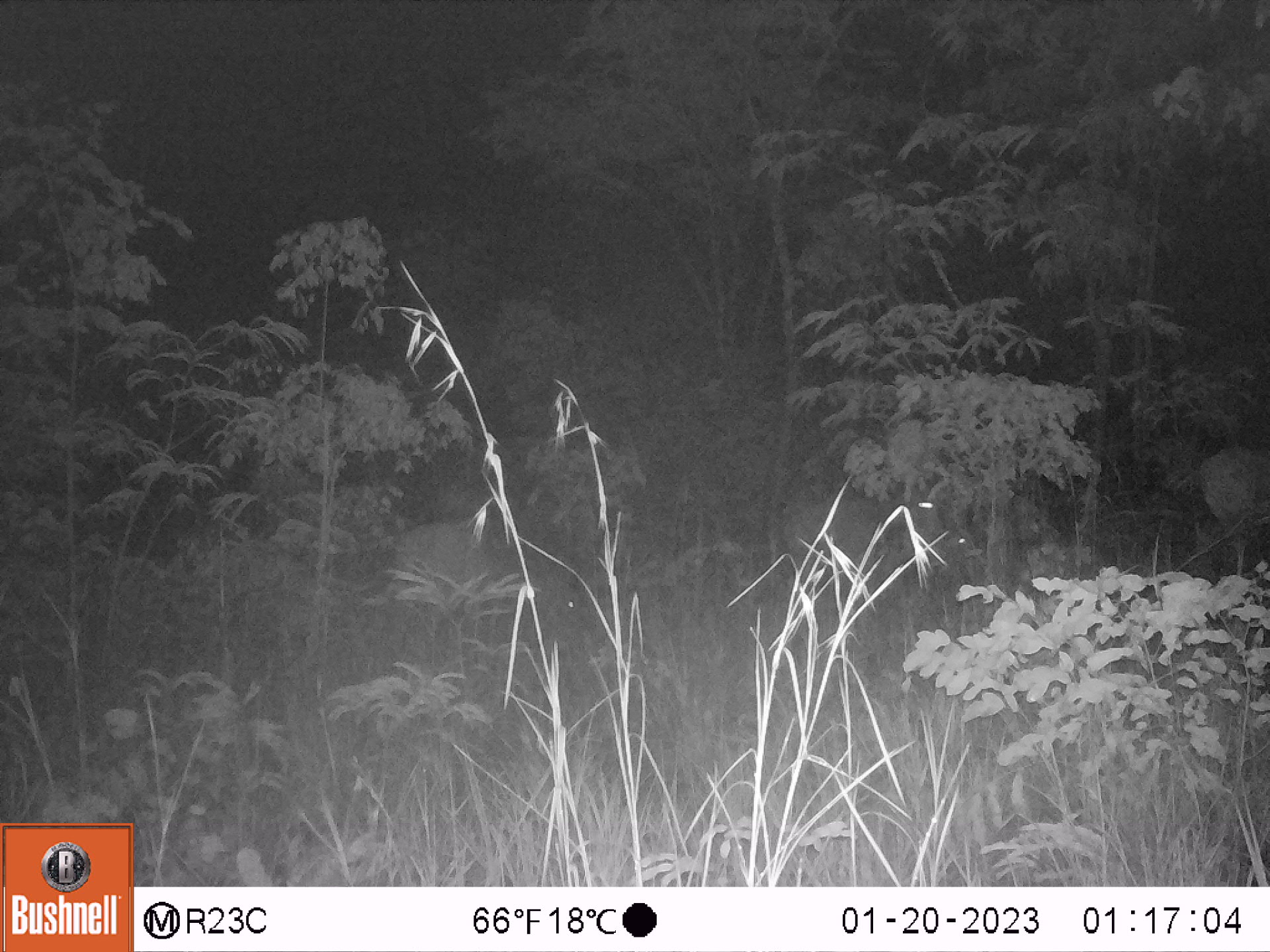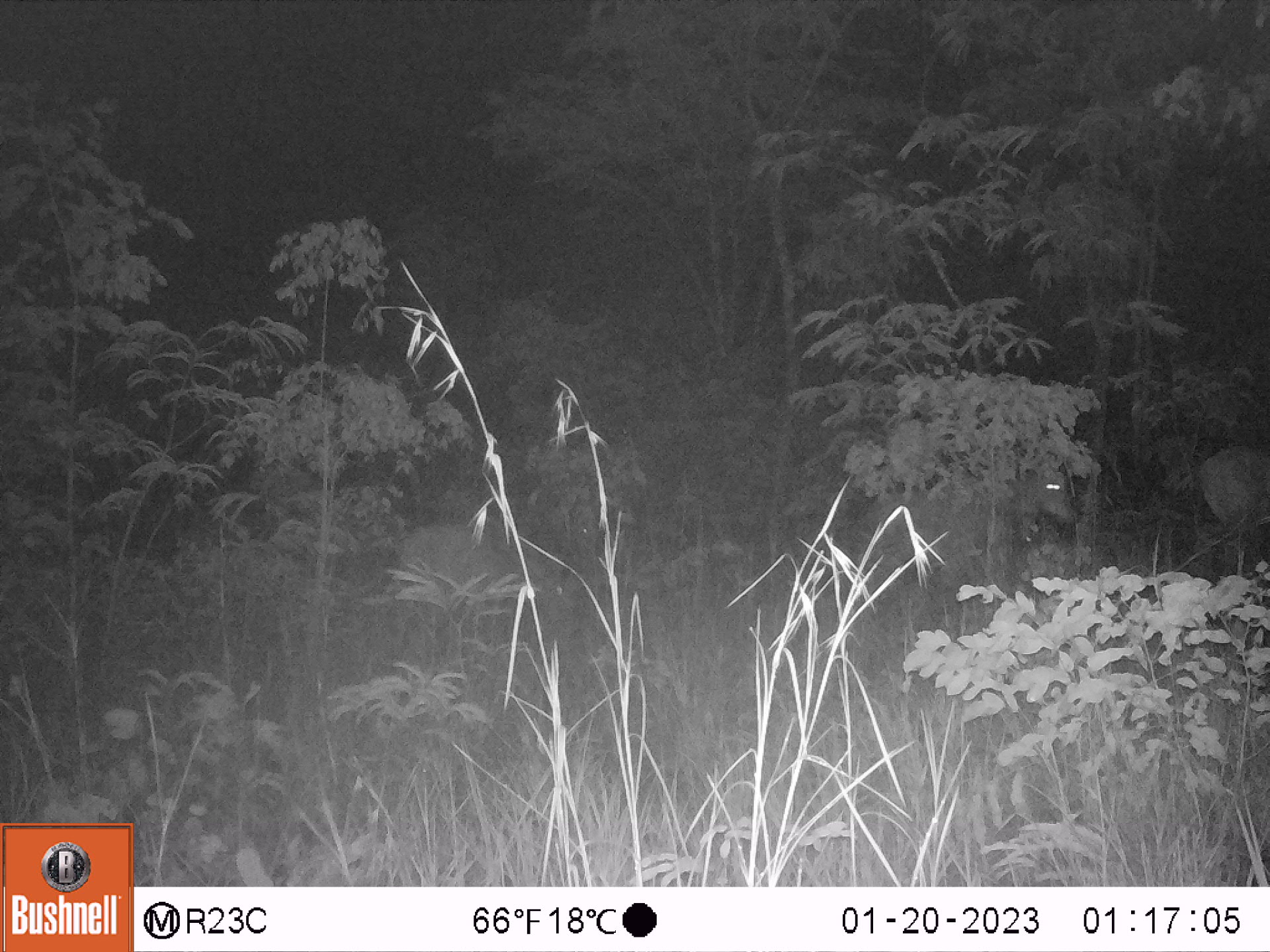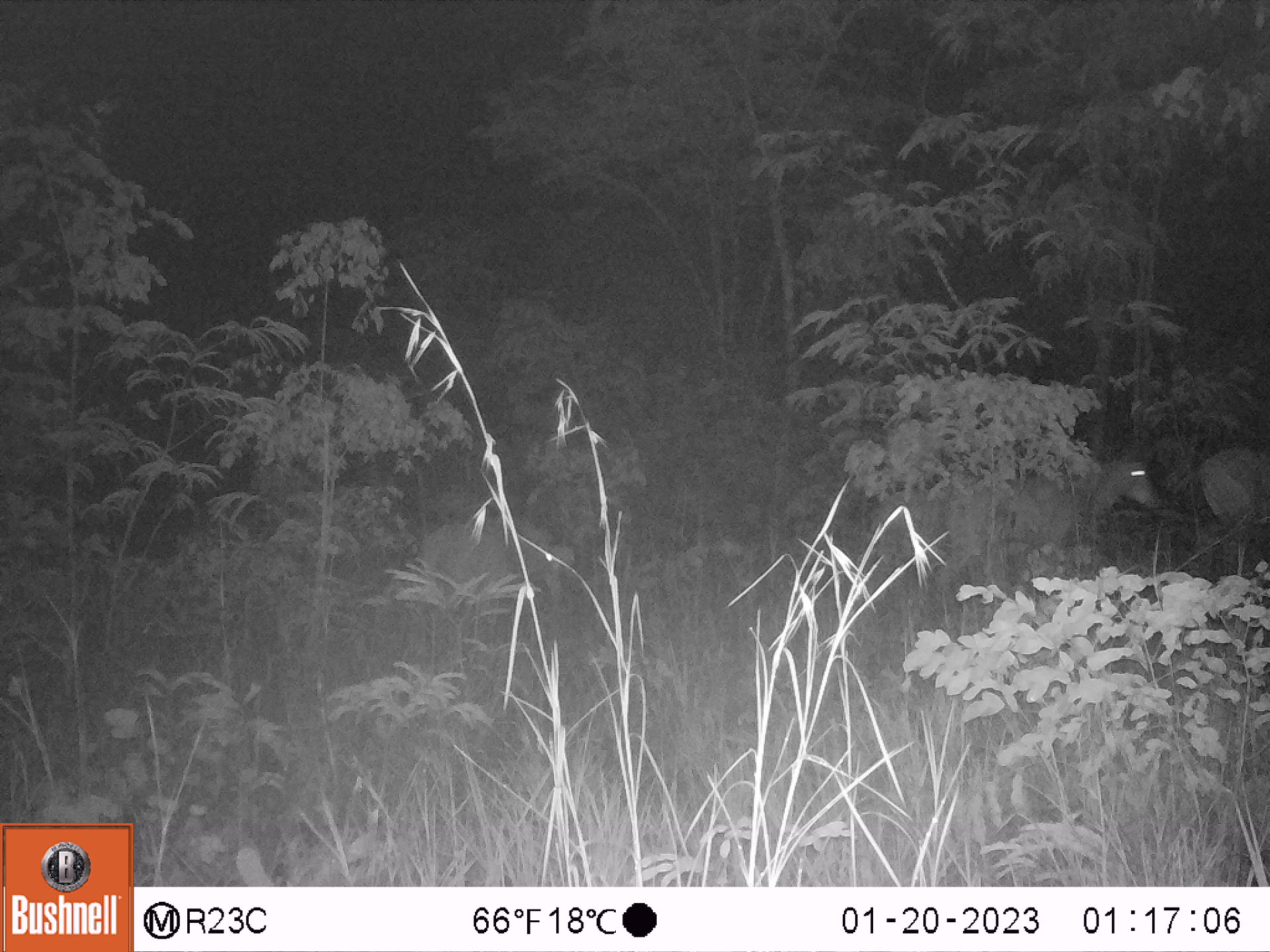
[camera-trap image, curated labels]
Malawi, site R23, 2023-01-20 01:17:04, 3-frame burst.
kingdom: Animalia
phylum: Chordata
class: Mammalia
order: Artiodactyla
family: Bovidae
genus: Hippotragus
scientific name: Hippotragus niger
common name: sable antelope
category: sable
Sable (sable antelope) (Hippotragus niger), count 3.